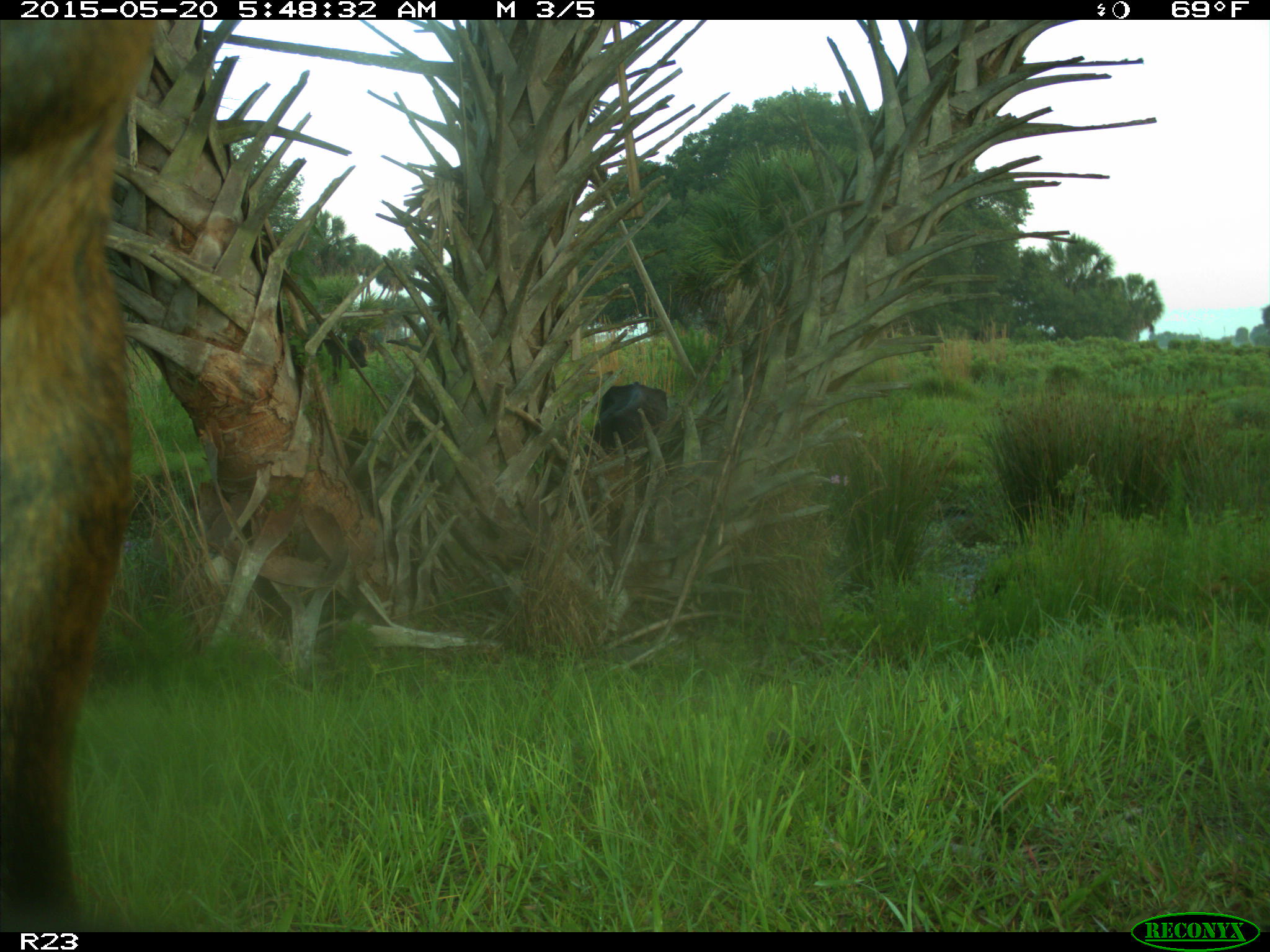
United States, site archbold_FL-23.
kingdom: Animalia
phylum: Chordata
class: Mammalia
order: Artiodactyla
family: Bovidae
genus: Bos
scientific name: Bos taurus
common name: domestic cow